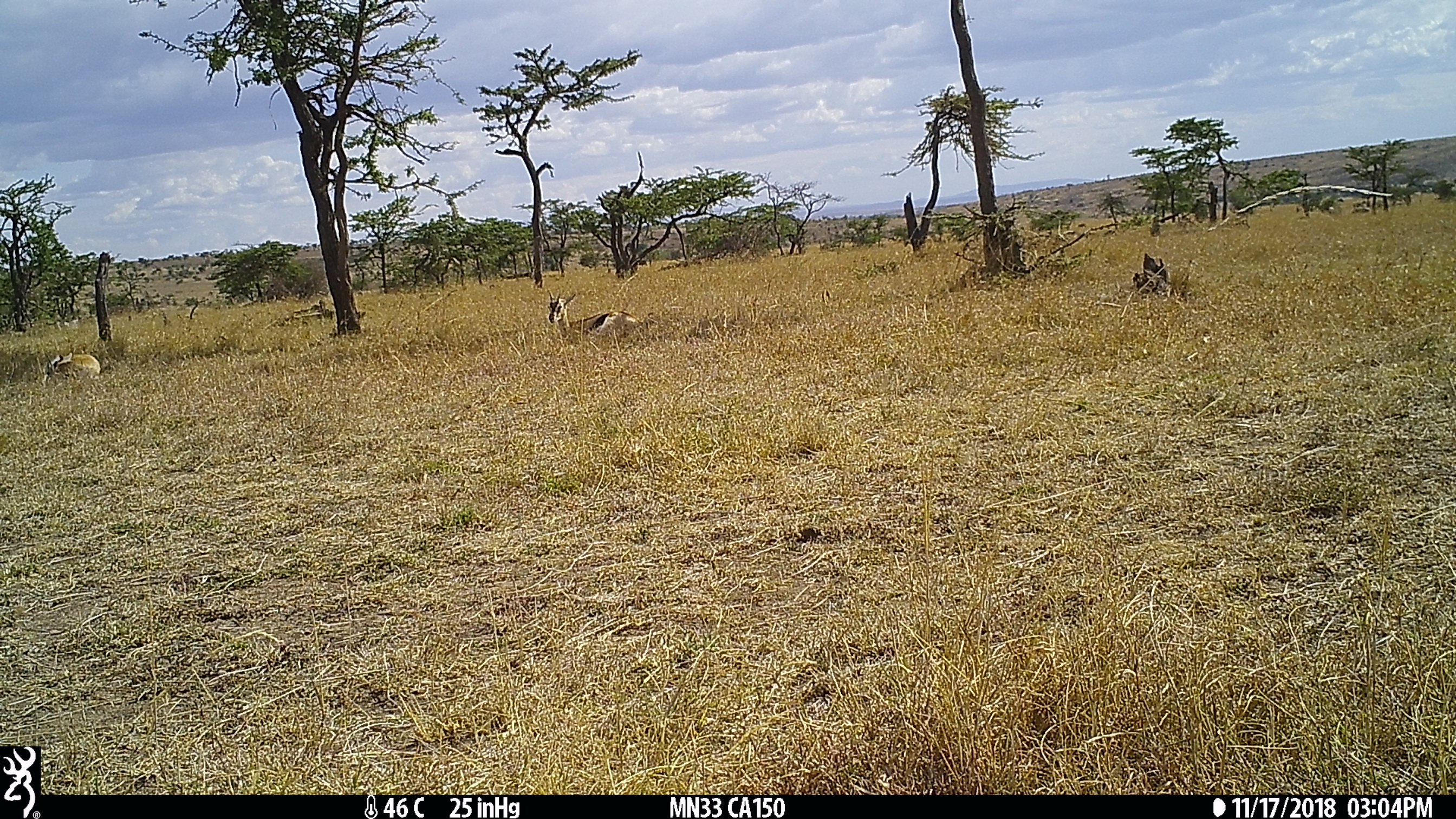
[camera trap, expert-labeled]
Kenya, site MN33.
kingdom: Animalia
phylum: Chordata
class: Mammalia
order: Artiodactyla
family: Bovidae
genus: Eudorcas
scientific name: Eudorcas thomsonii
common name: thomon's gazelle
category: gazelle thomsons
Gazelle thomsons (thomon's gazelle) (Eudorcas thomsonii).